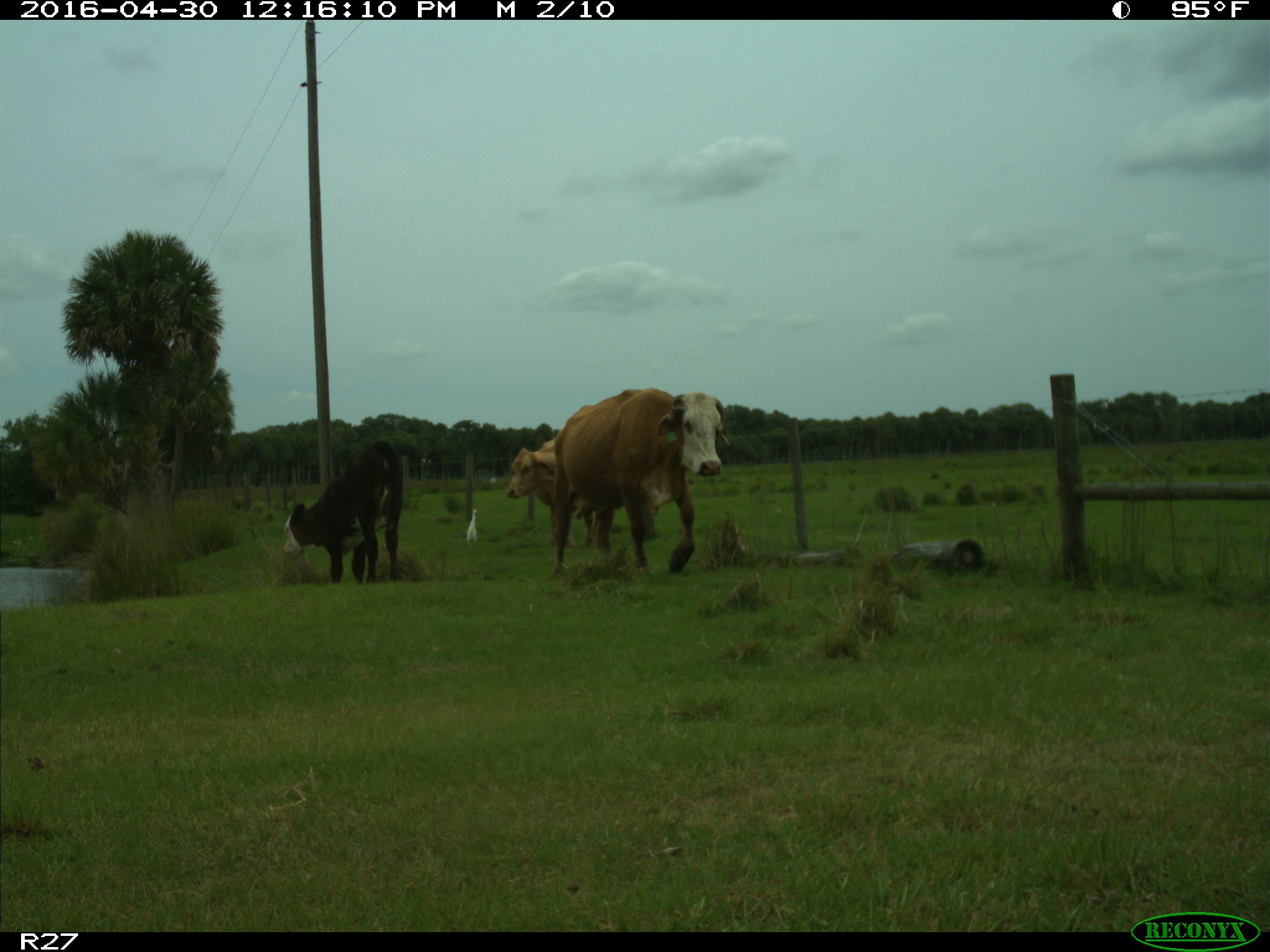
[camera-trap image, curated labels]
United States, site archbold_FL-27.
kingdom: Animalia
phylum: Chordata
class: Mammalia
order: Artiodactyla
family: Bovidae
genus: Bos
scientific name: Bos taurus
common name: domestic cow